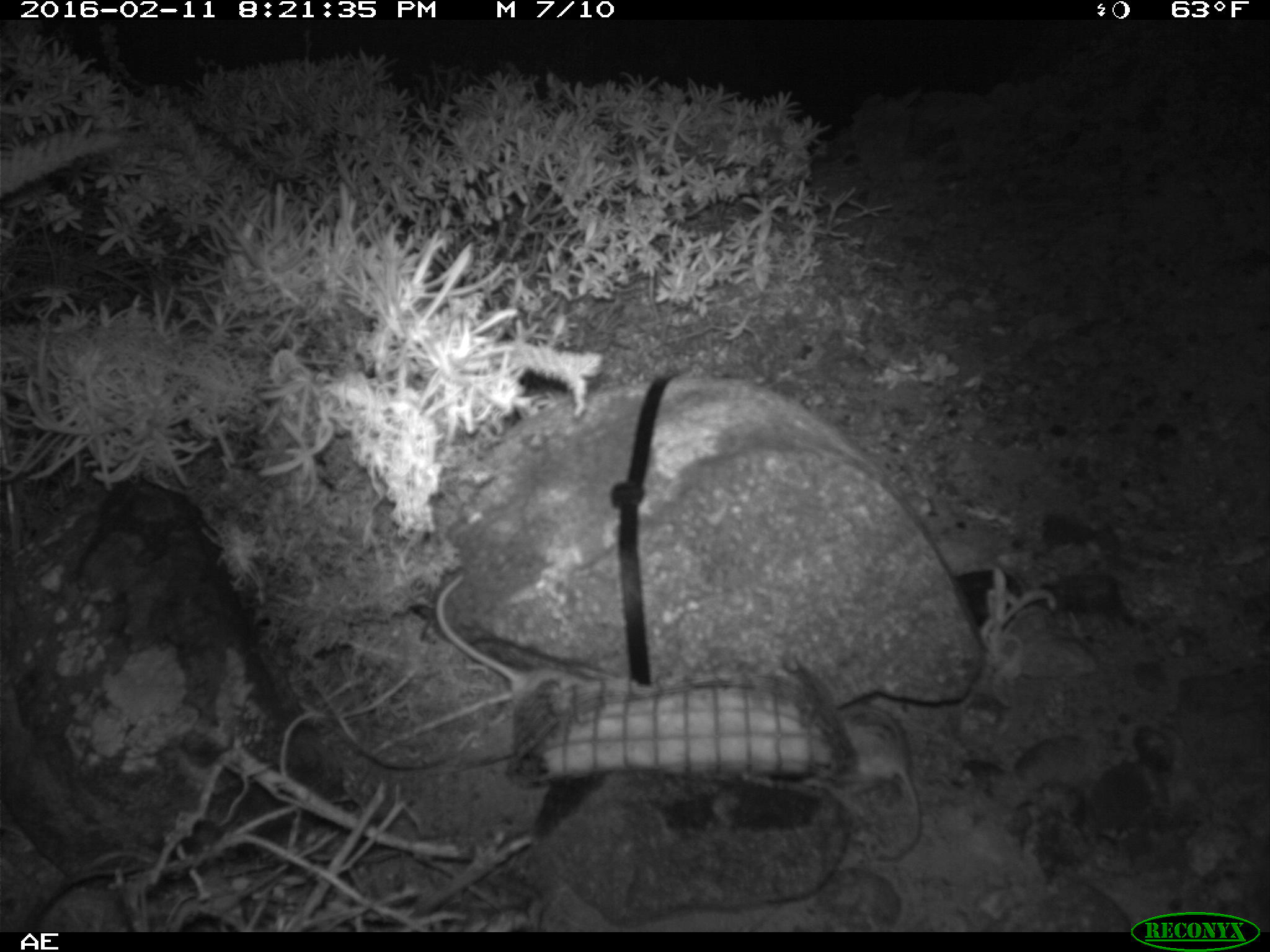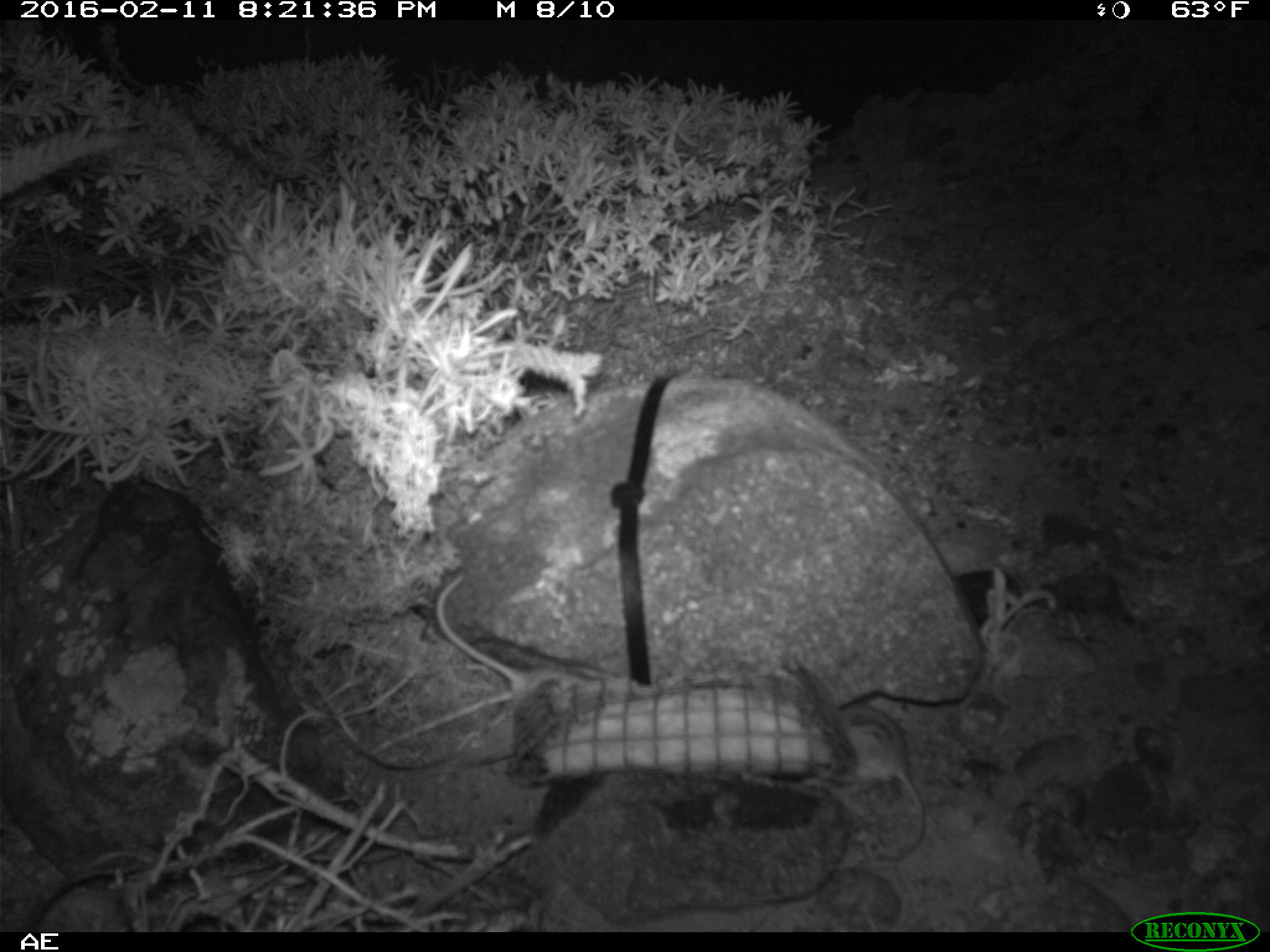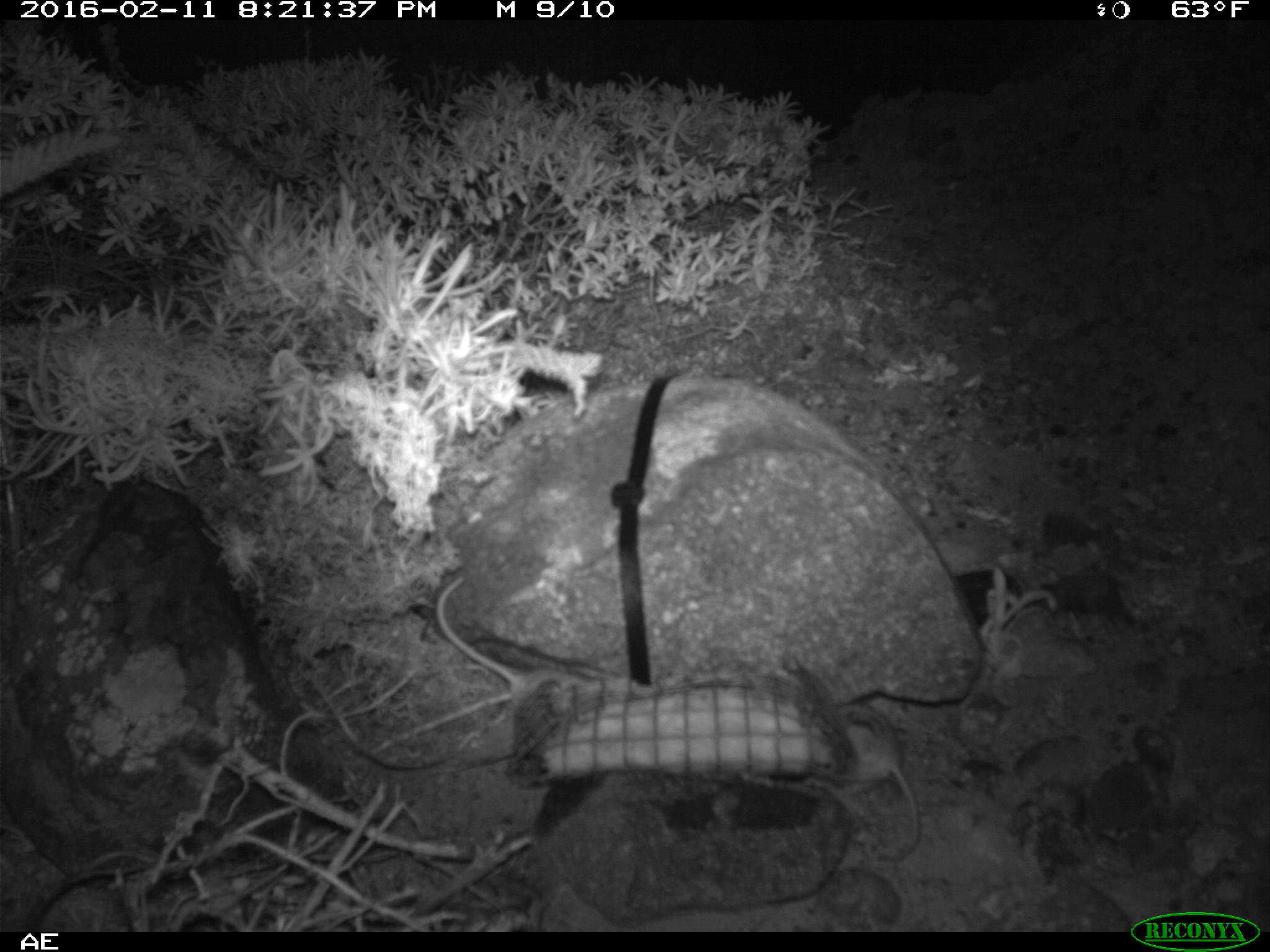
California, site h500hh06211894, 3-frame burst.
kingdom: Animalia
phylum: Chordata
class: Mammalia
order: Rodentia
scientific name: Rodentia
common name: rodent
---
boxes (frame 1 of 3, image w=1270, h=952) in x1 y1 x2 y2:
rodent: 433 573 601 729; 825 694 924 862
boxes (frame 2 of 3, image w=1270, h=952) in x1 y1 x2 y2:
rodent: 436 576 582 700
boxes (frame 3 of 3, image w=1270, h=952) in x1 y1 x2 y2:
rodent: 831 701 920 861